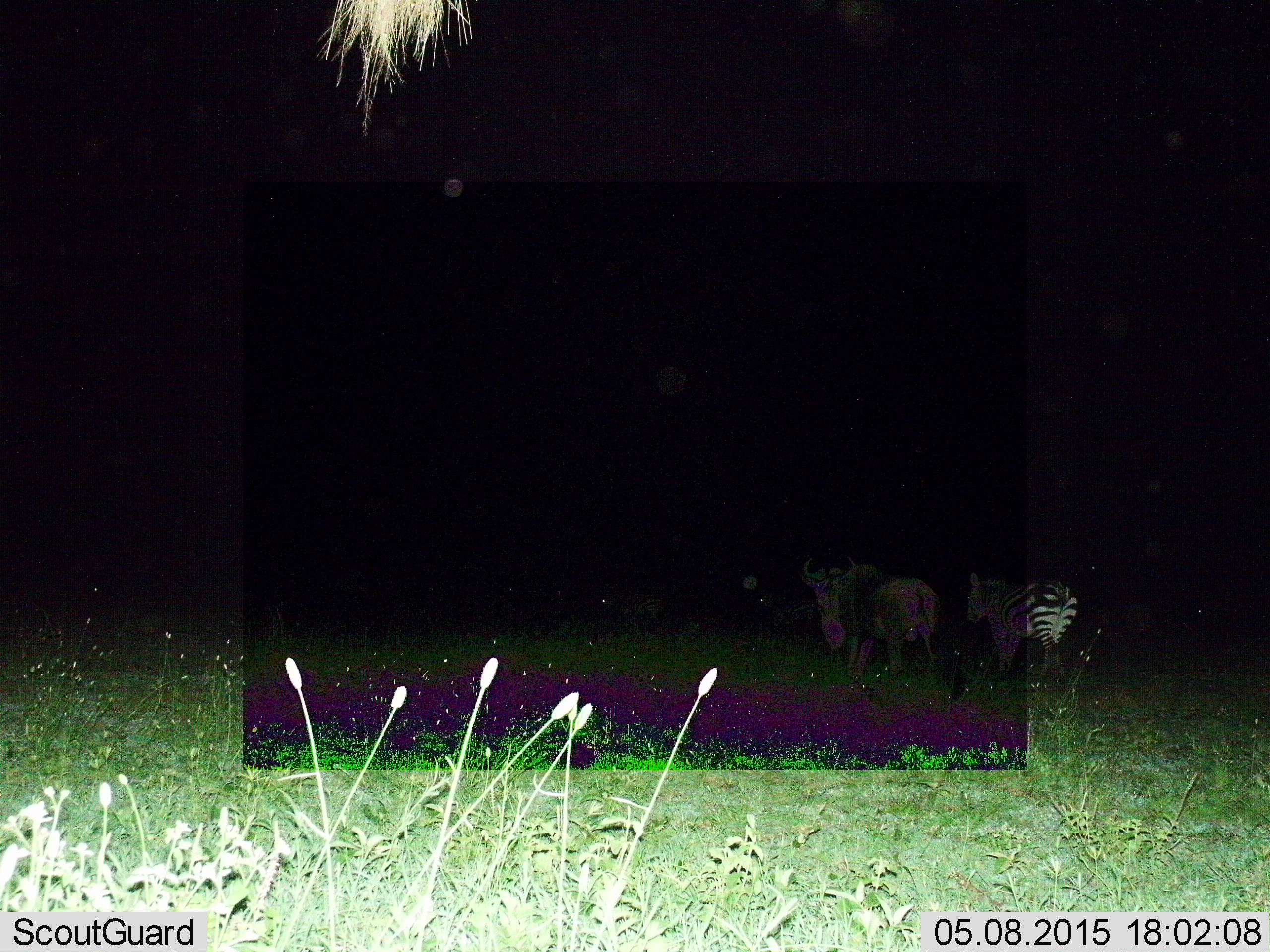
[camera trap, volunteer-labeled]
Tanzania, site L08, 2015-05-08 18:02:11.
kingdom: Animalia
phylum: Chordata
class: Mammalia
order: Artiodactyla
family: Bovidae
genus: Connochaetes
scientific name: Connochaetes taurinus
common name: blue wildebeest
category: wildebeest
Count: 1.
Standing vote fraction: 40%.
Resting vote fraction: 0%.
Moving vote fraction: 60%.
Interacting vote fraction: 0%.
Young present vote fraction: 0%.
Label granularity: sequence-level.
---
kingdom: Animalia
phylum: Chordata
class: Mammalia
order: Perissodactyla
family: Equidae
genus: Equus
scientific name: Equus quagga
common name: plains zebra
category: zebra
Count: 1.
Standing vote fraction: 46%.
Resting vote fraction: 0%.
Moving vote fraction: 46%.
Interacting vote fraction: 0%.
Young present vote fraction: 0%.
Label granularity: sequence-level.